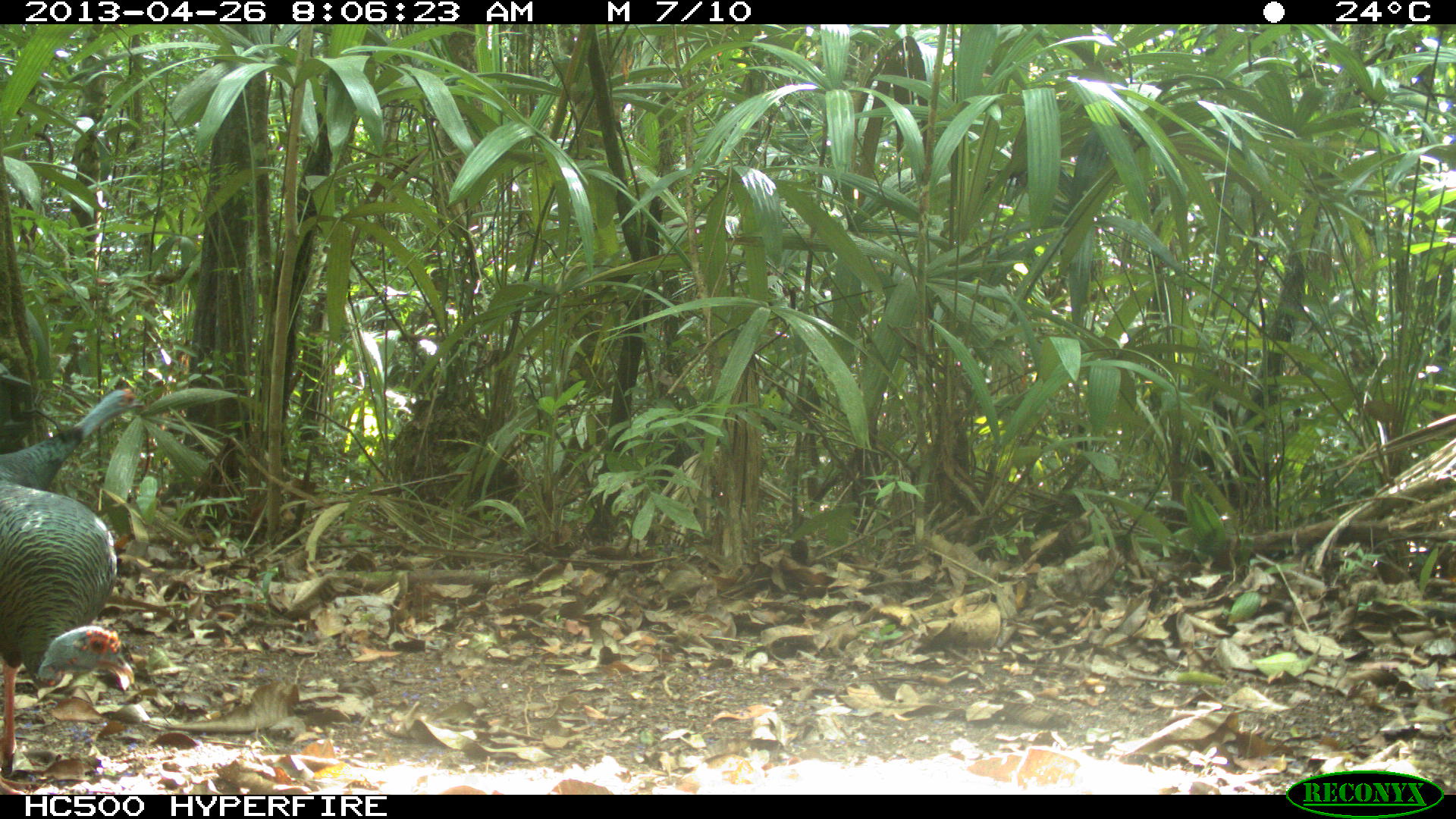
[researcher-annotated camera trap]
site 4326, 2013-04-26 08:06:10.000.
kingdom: Animalia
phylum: Chordata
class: Aves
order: Galliformes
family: Phasianidae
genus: Meleagris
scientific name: Meleagris ocellata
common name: ocellated turkey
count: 4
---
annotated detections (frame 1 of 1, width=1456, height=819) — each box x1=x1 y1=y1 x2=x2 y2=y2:
meleagris ocellata: x1=0 y1=474 x2=135 y2=794; x1=0 y1=387 x2=145 y2=492